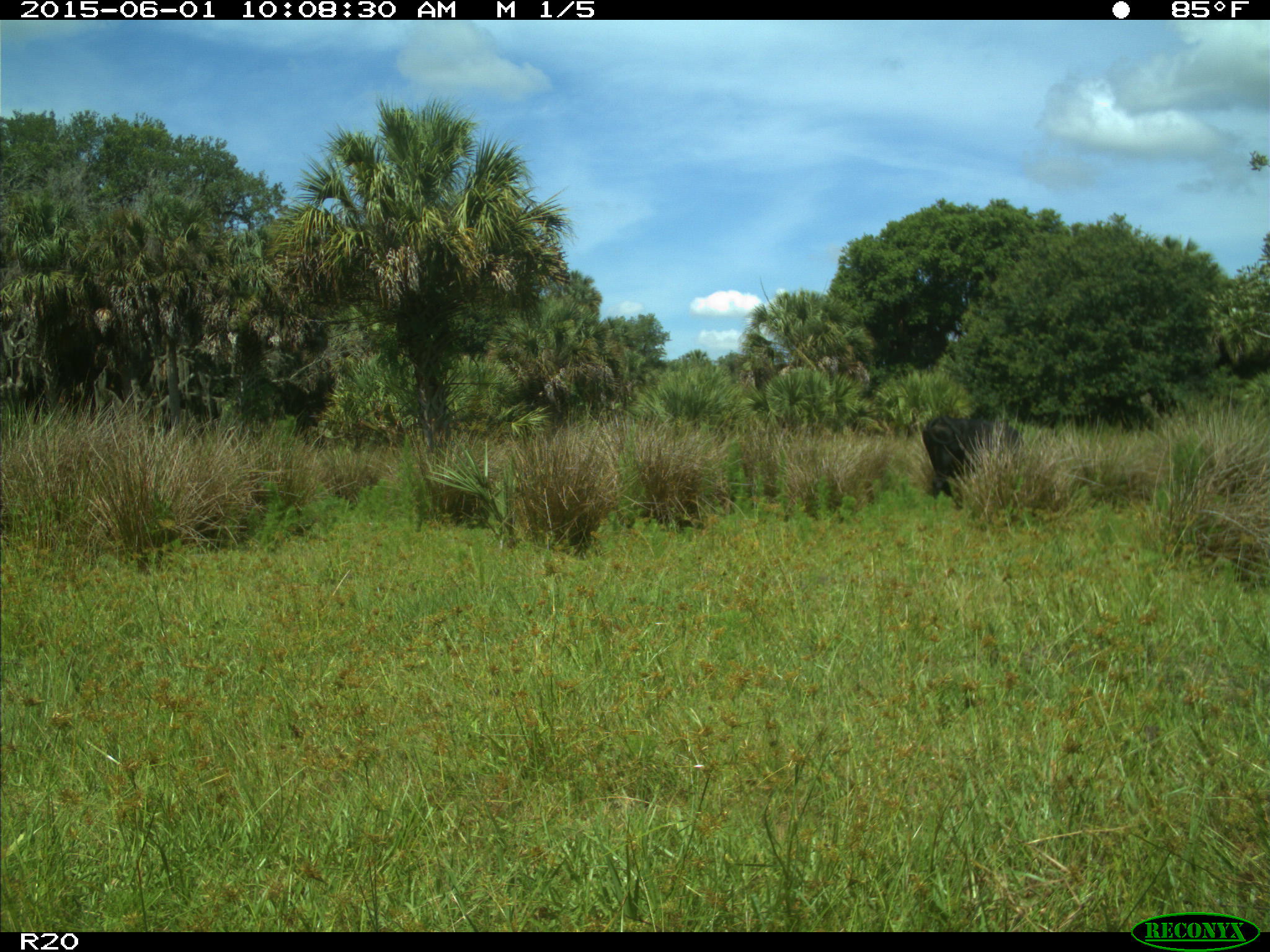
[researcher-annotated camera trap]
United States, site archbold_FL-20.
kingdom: Animalia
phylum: Chordata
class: Mammalia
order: Artiodactyla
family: Bovidae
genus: Bos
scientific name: Bos taurus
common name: domestic cow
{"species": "Bos taurus (domestic cow)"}